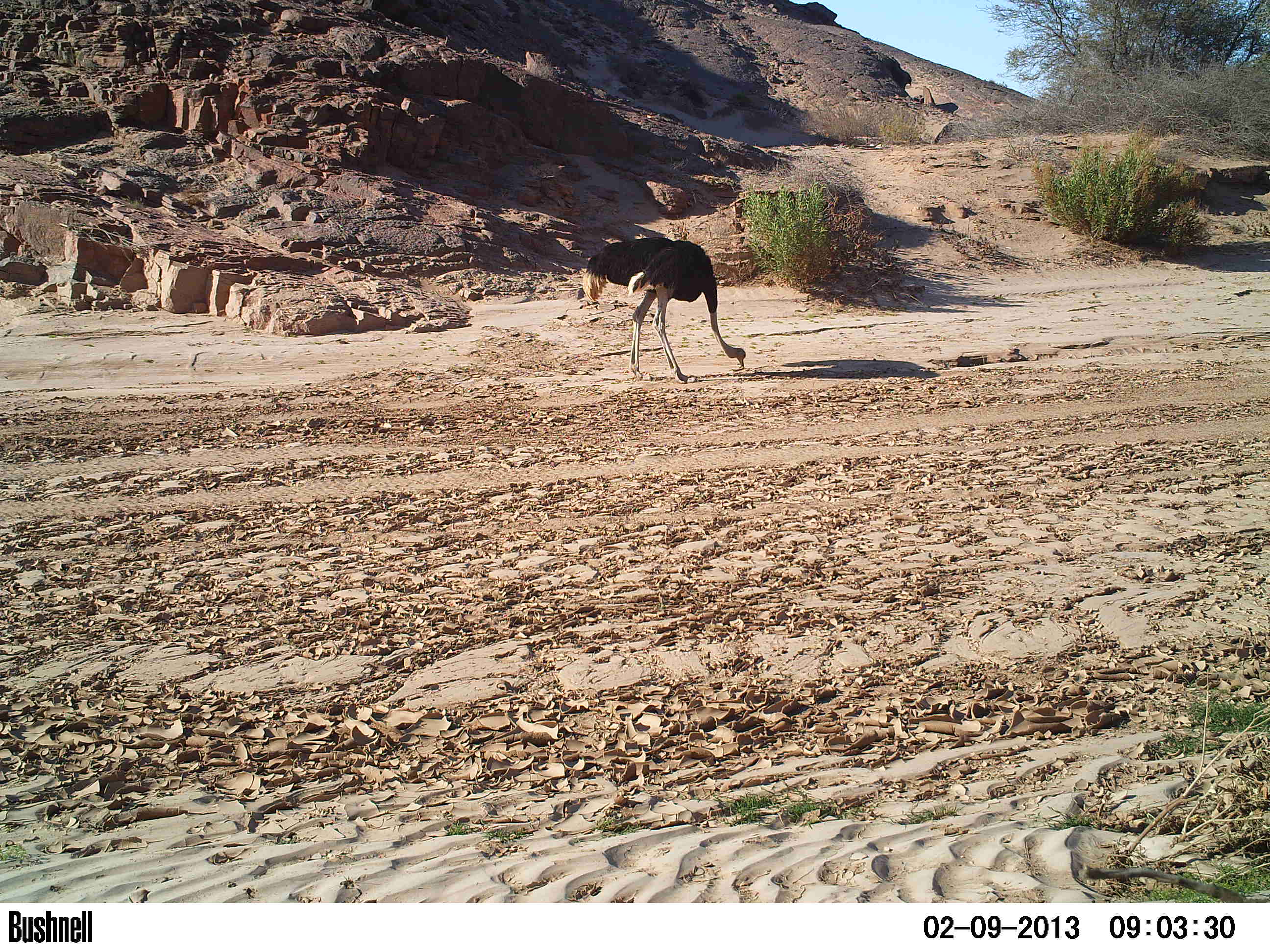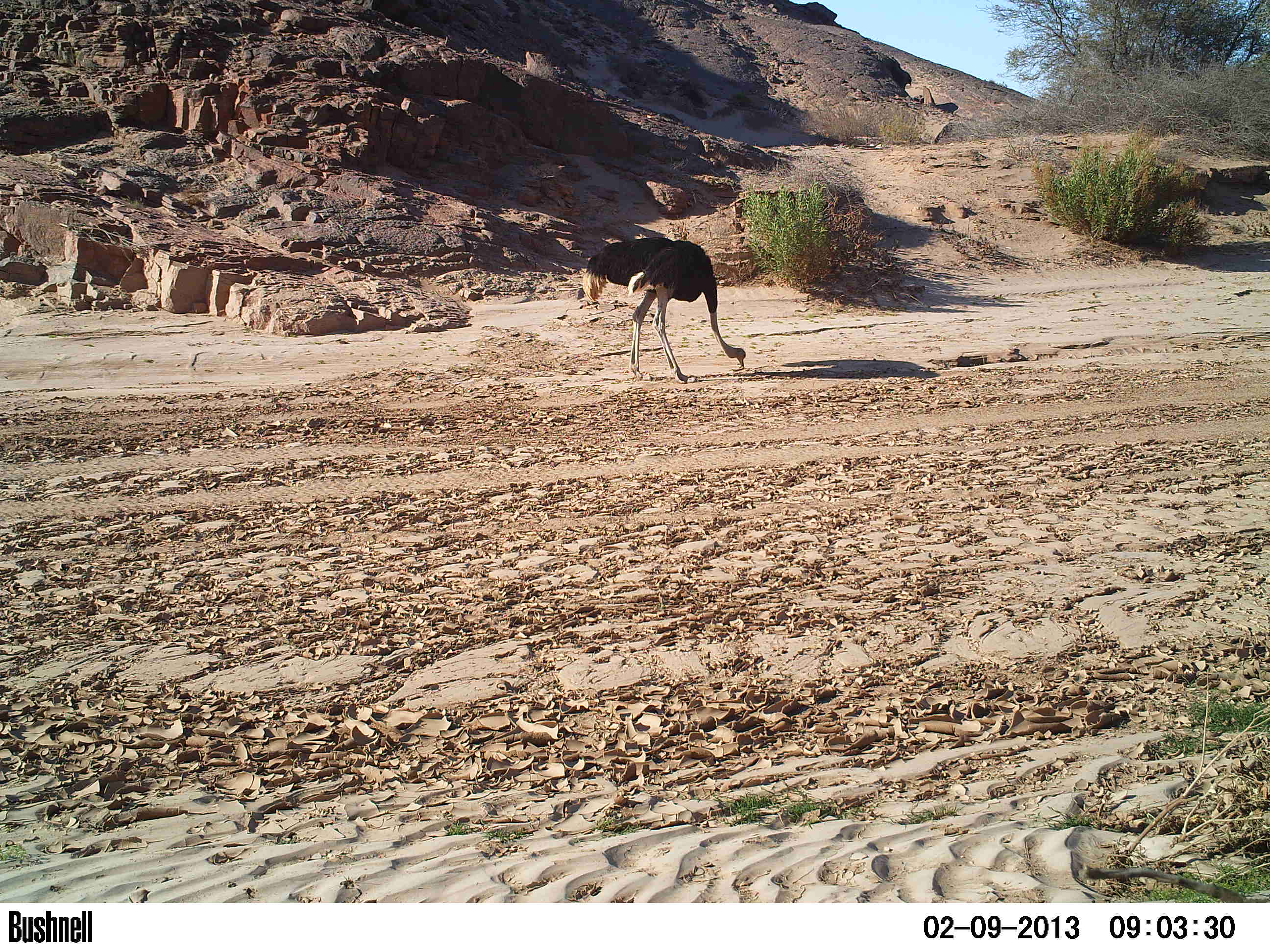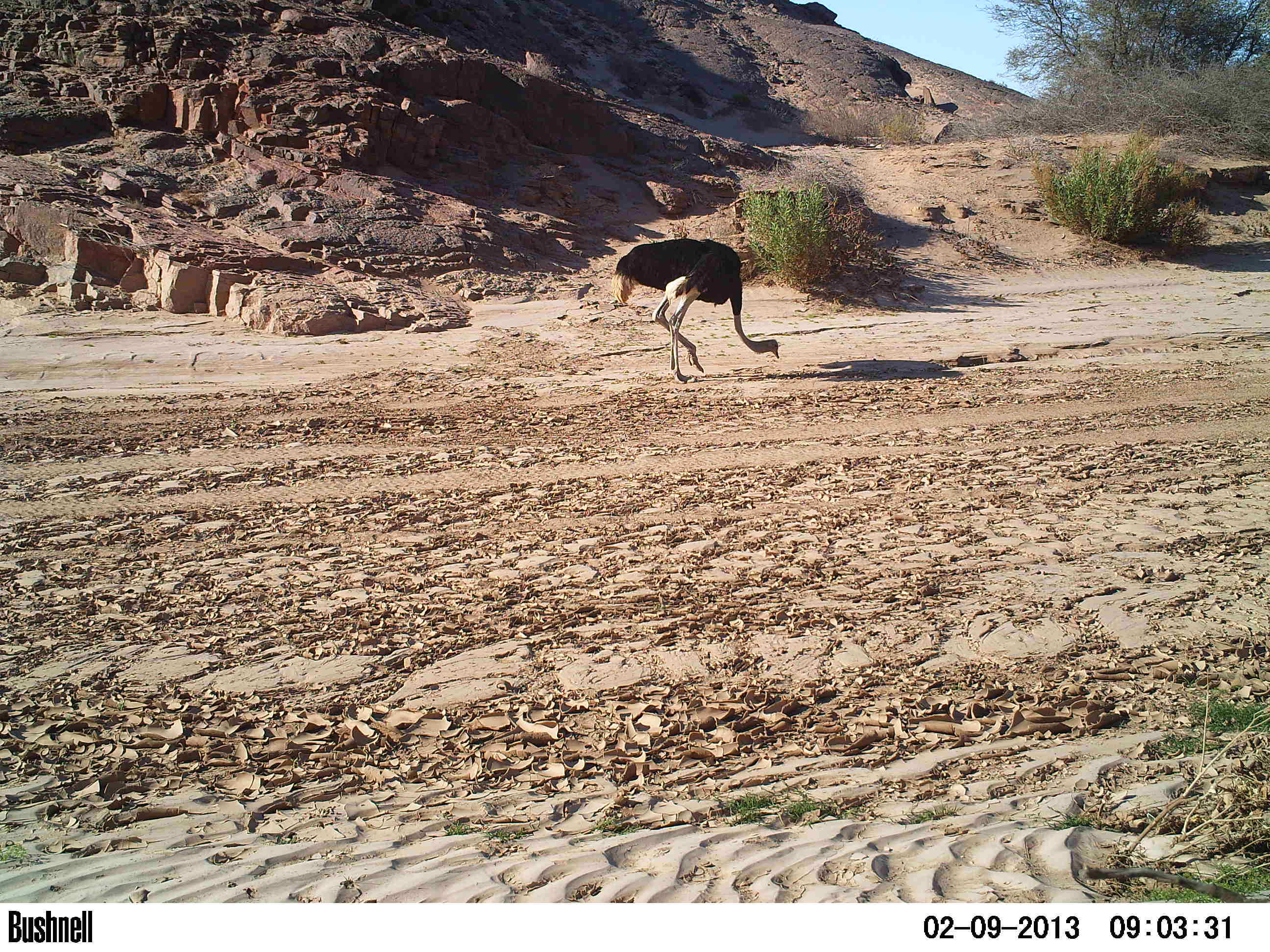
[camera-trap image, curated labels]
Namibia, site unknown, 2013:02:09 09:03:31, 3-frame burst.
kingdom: Animalia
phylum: Chordata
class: Aves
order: Struthioniformes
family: Struthionidae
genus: Struthio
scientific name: Struthio camelus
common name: common ostrich